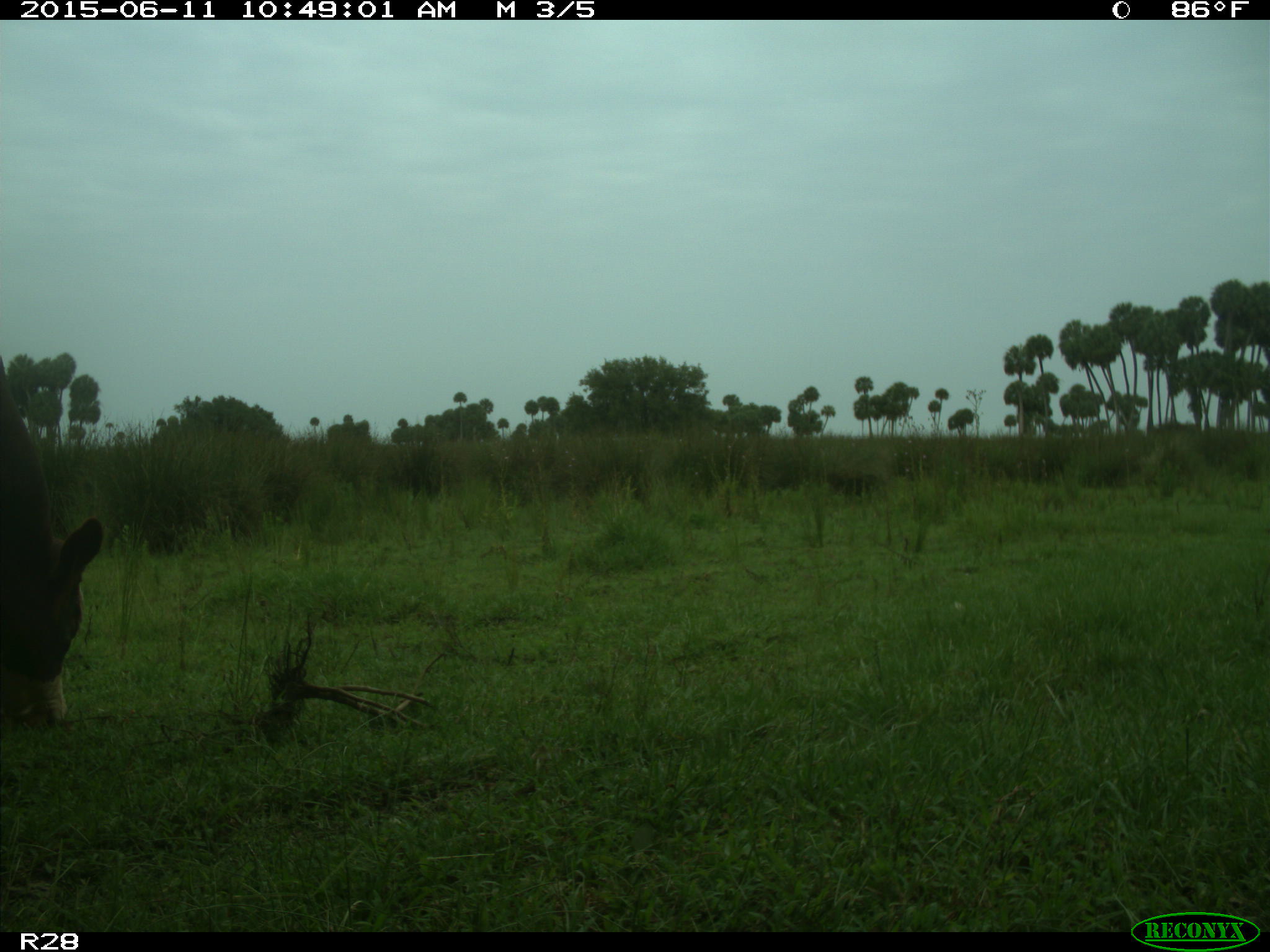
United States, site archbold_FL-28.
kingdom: Animalia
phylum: Chordata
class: Mammalia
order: Artiodactyla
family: Bovidae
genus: Bos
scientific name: Bos taurus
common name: domestic cow